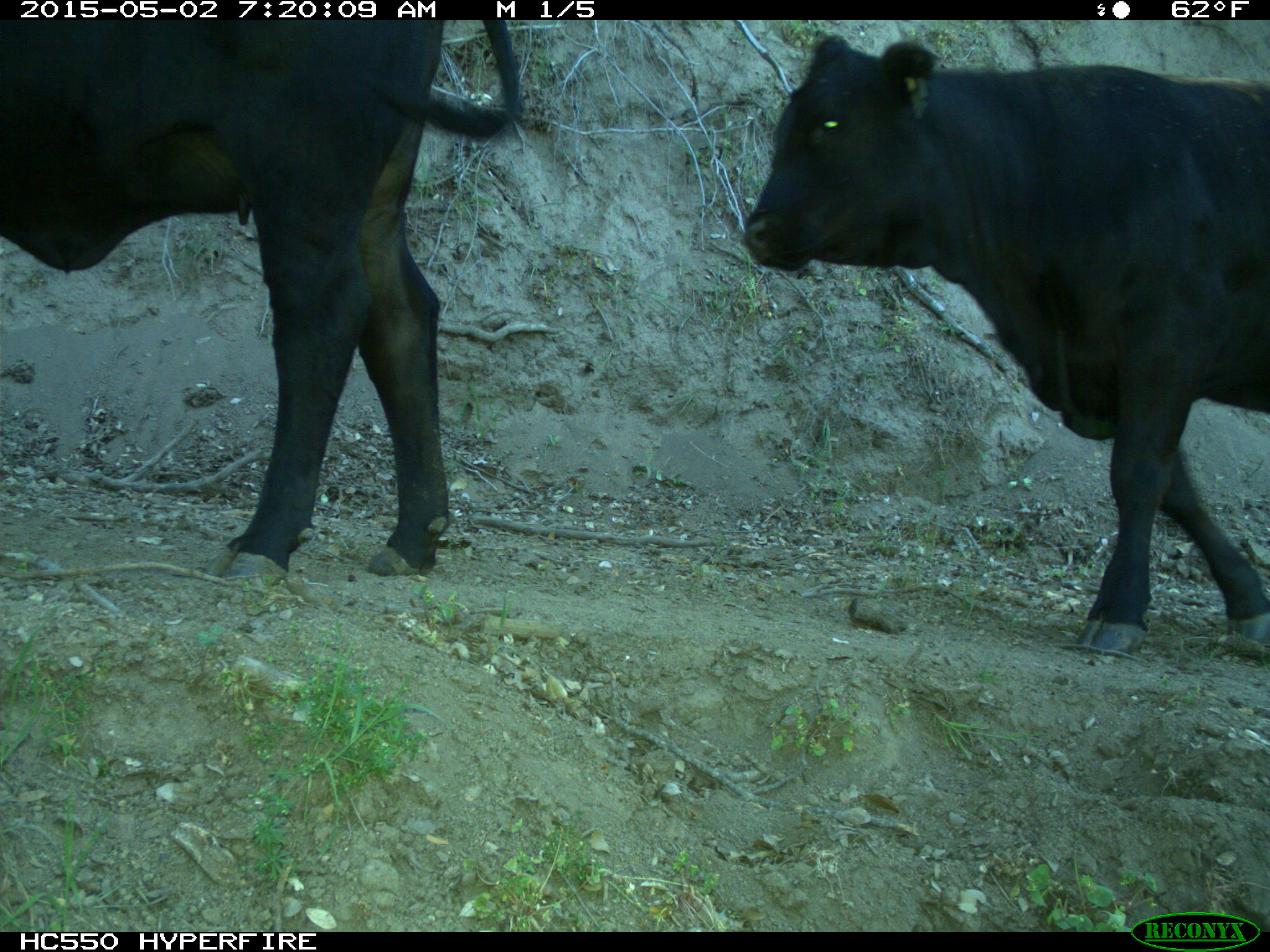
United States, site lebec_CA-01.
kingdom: Animalia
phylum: Chordata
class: Mammalia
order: Artiodactyla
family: Bovidae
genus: Bos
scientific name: Bos taurus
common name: domestic cow